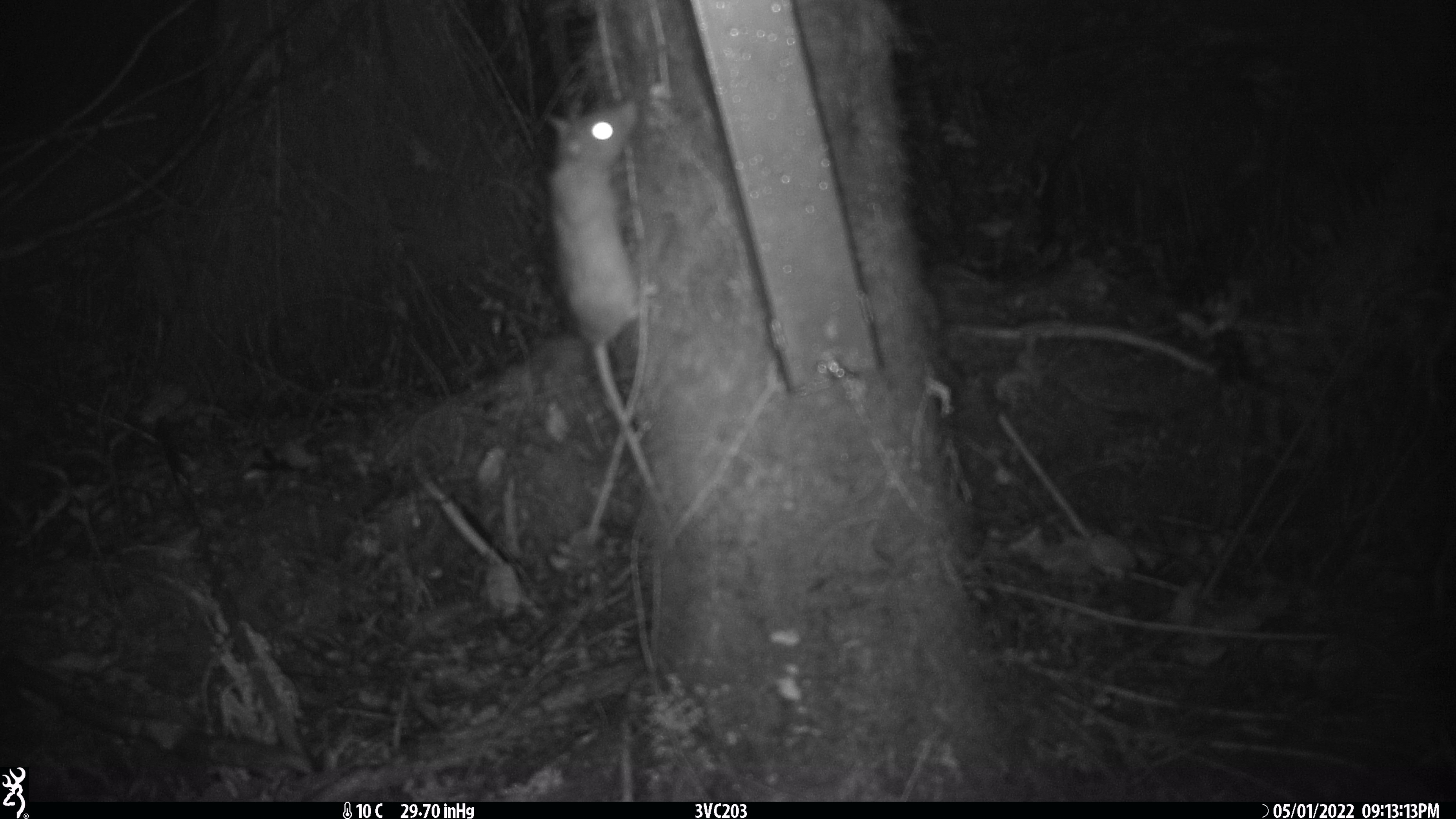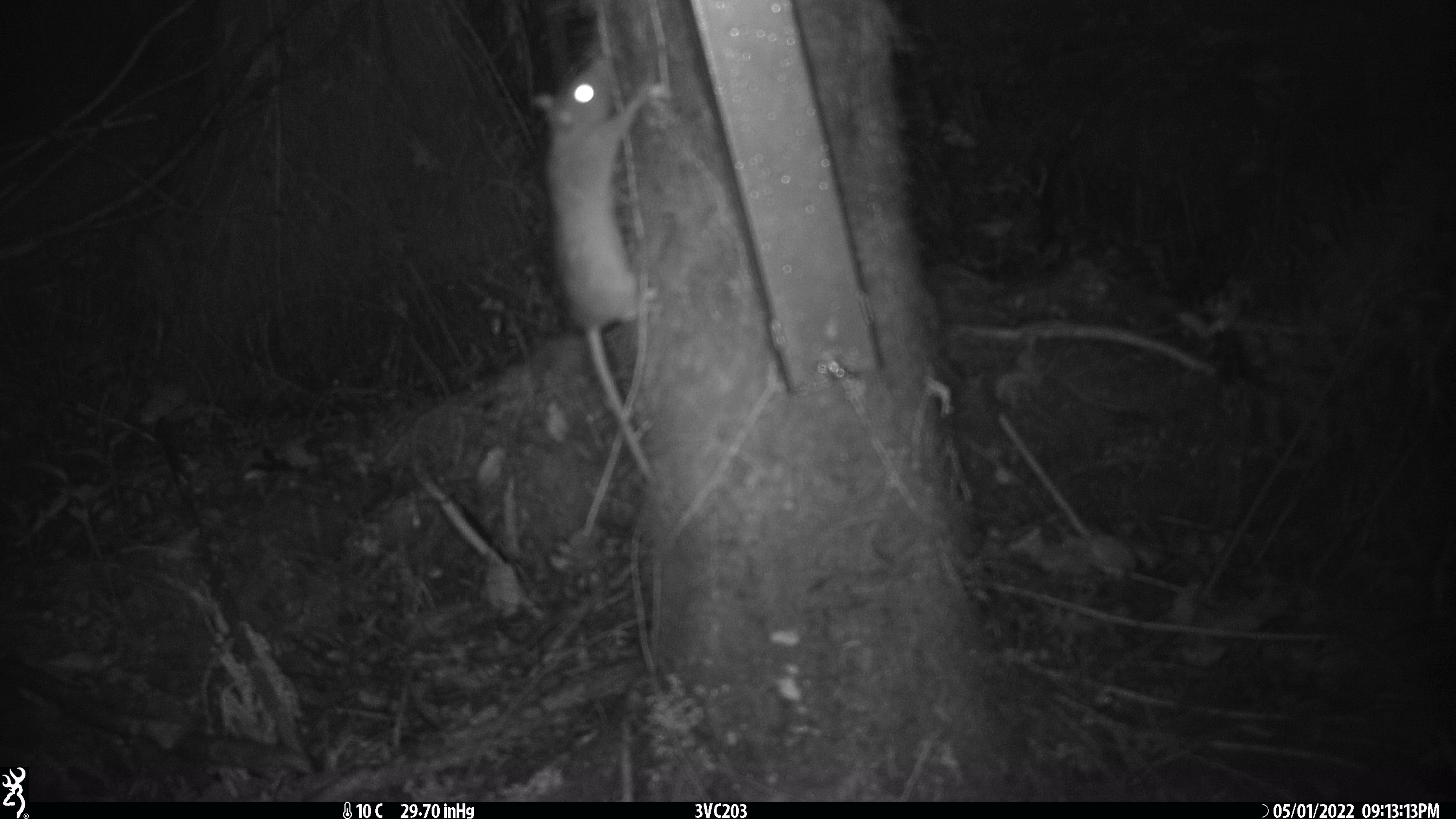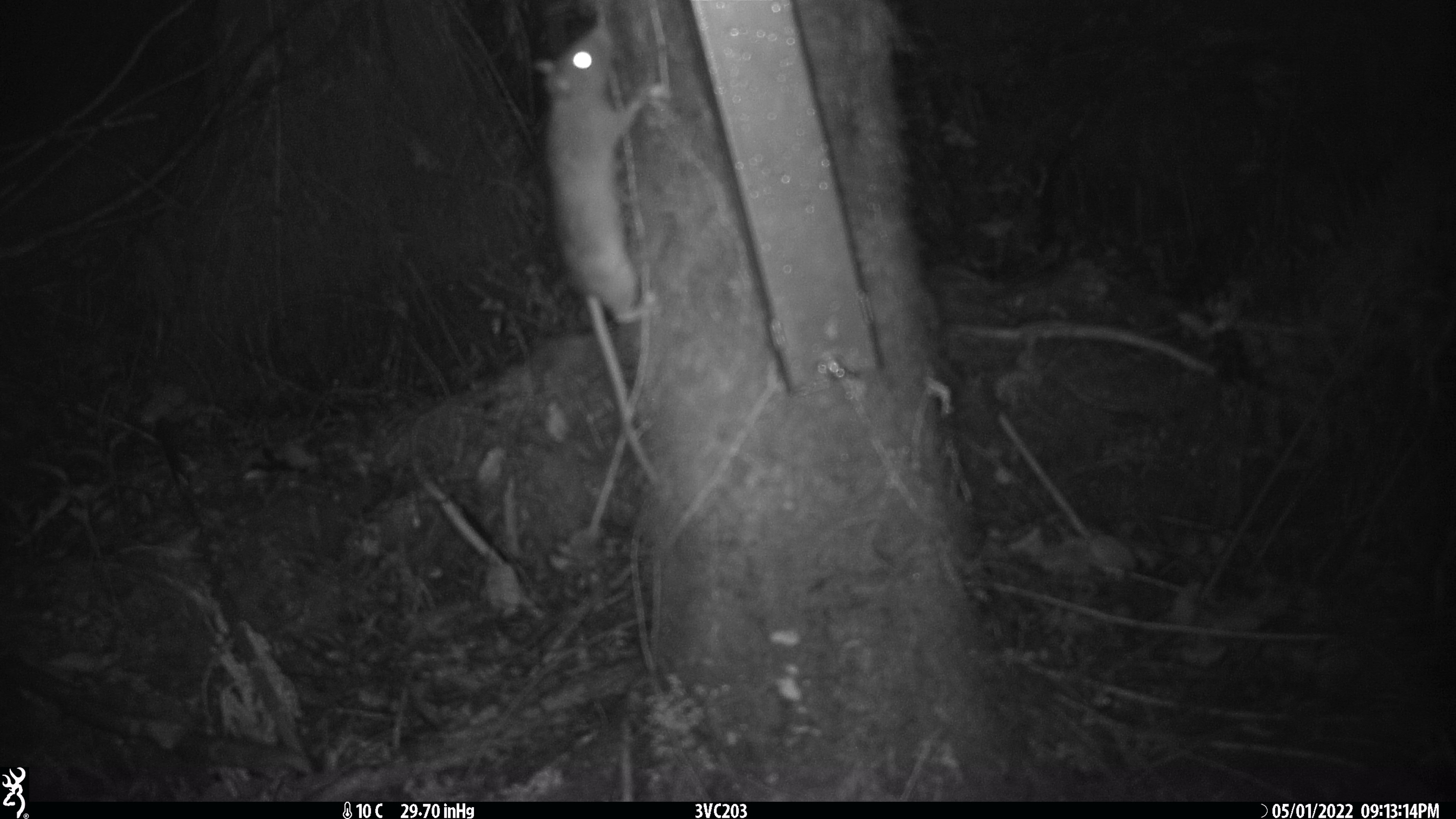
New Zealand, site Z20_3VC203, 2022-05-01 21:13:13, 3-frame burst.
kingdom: Animalia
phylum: Chordata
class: Mammalia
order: Rodentia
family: Muridae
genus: Rattus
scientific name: Rattus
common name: rat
Rat (Rattus).